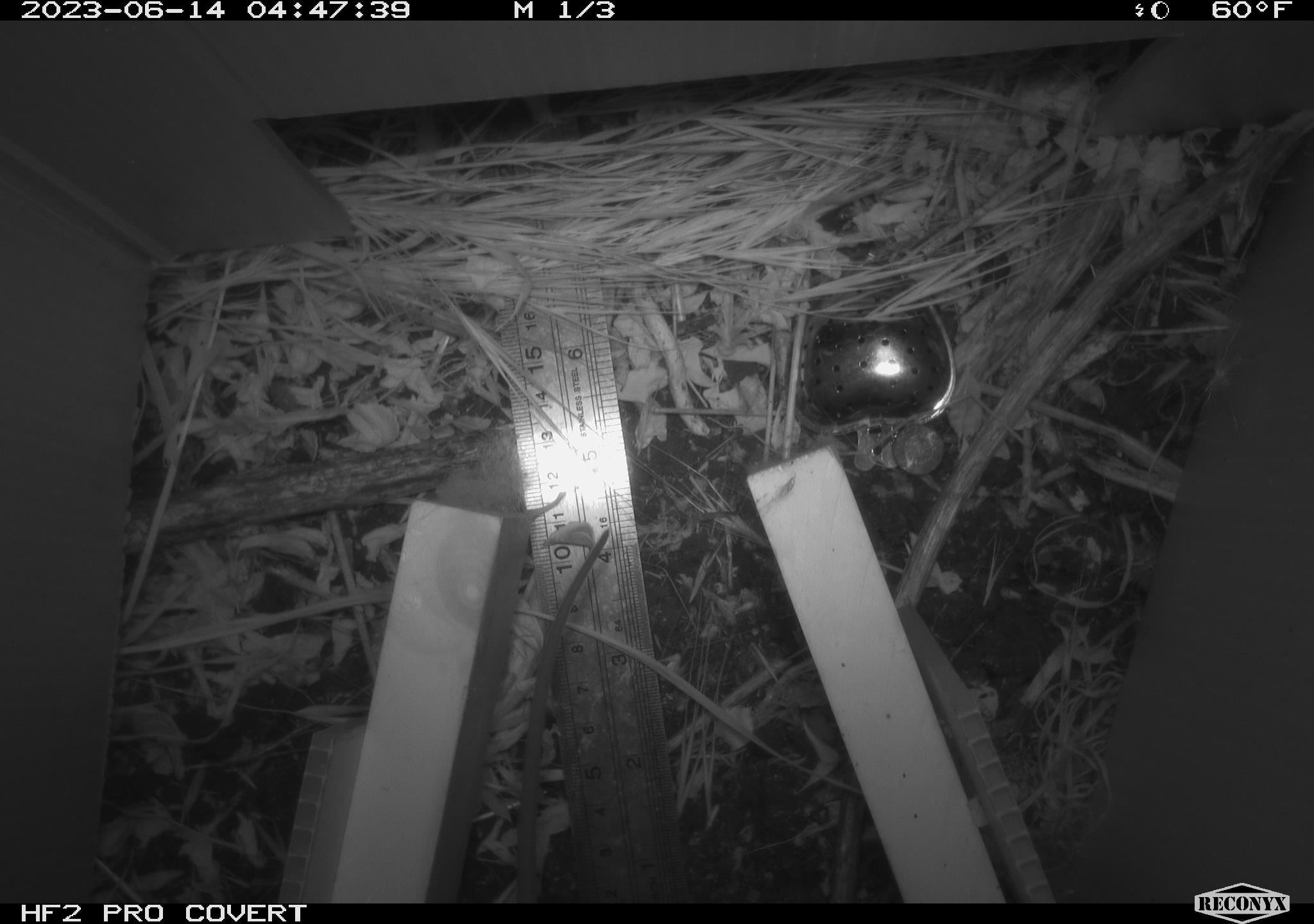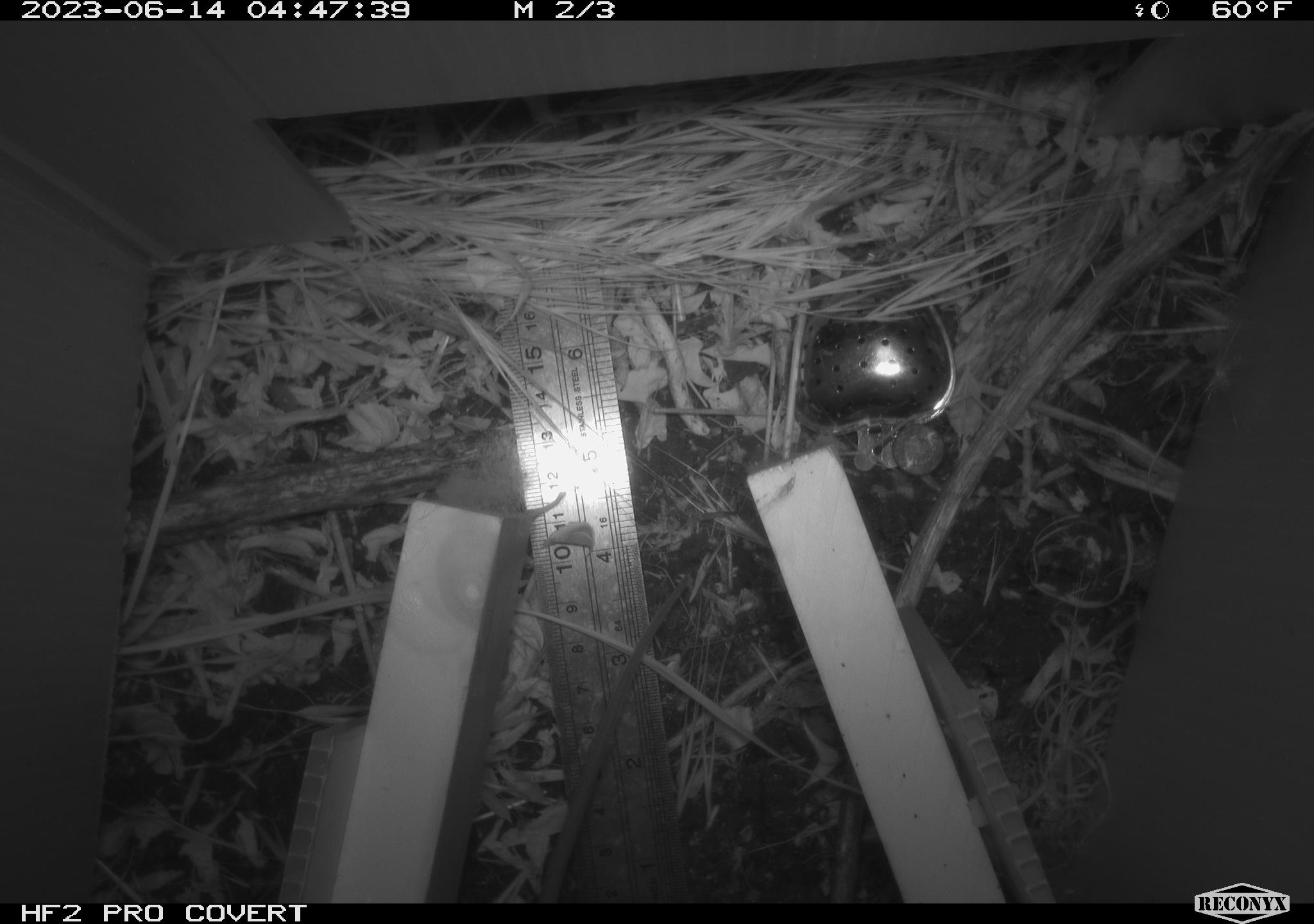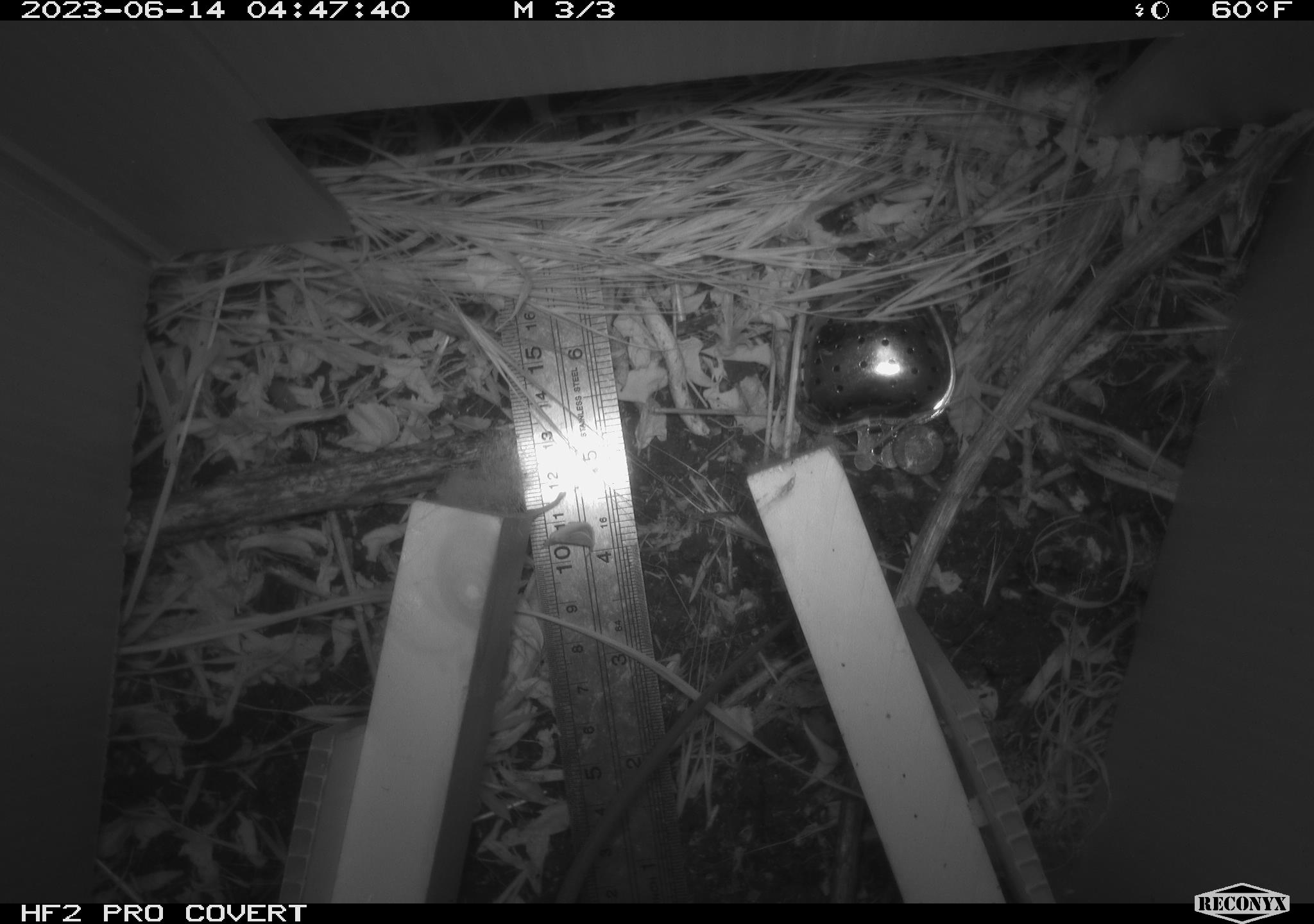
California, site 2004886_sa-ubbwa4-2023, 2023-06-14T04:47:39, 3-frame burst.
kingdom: Animalia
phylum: Chordata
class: Mammalia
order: Rodentia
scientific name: Rodentia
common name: mouse species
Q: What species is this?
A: Mouse species (Rodentia).